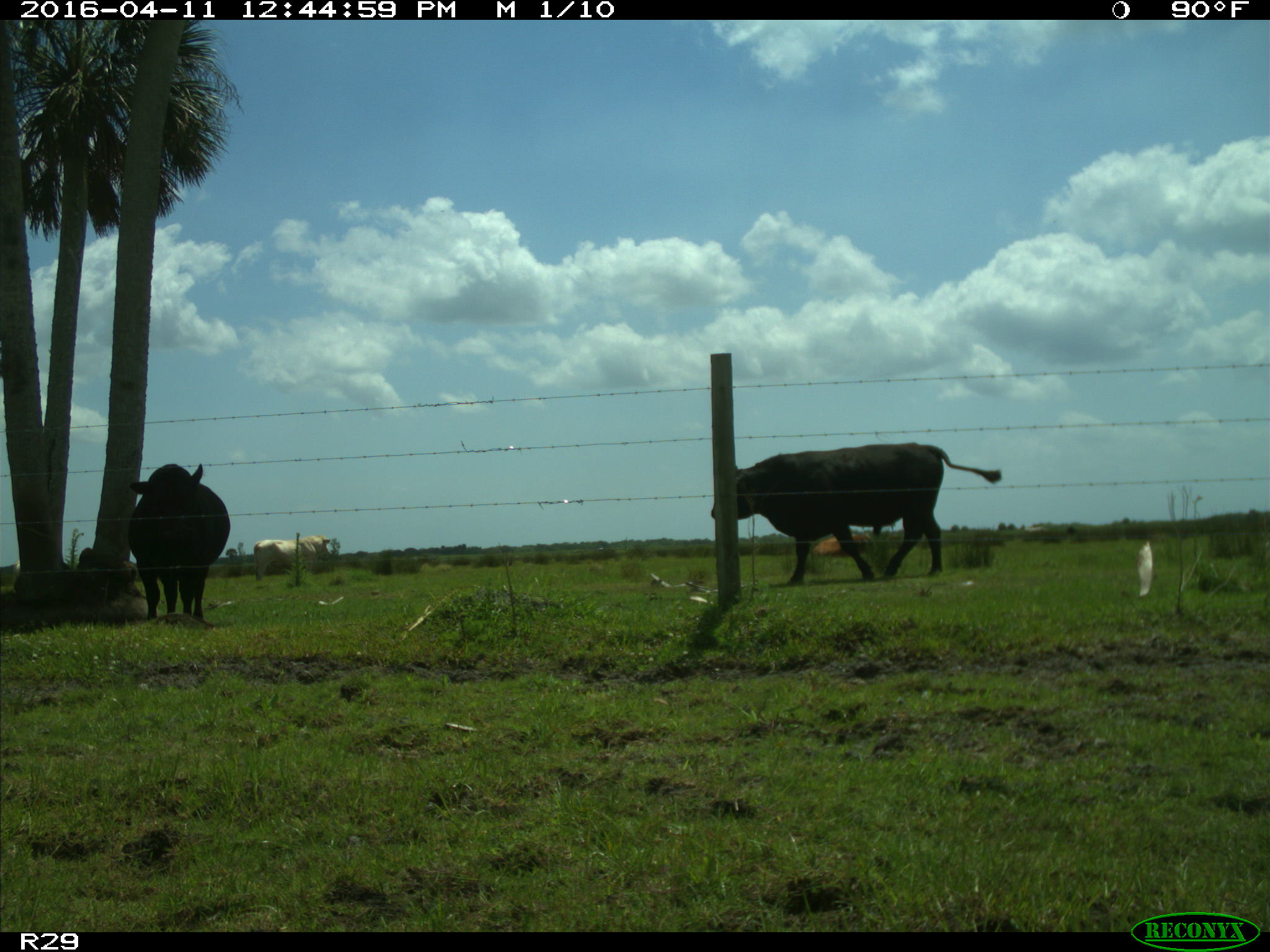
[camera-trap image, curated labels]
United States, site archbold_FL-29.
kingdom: Animalia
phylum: Chordata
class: Mammalia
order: Artiodactyla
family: Bovidae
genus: Bos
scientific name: Bos taurus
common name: domestic cow